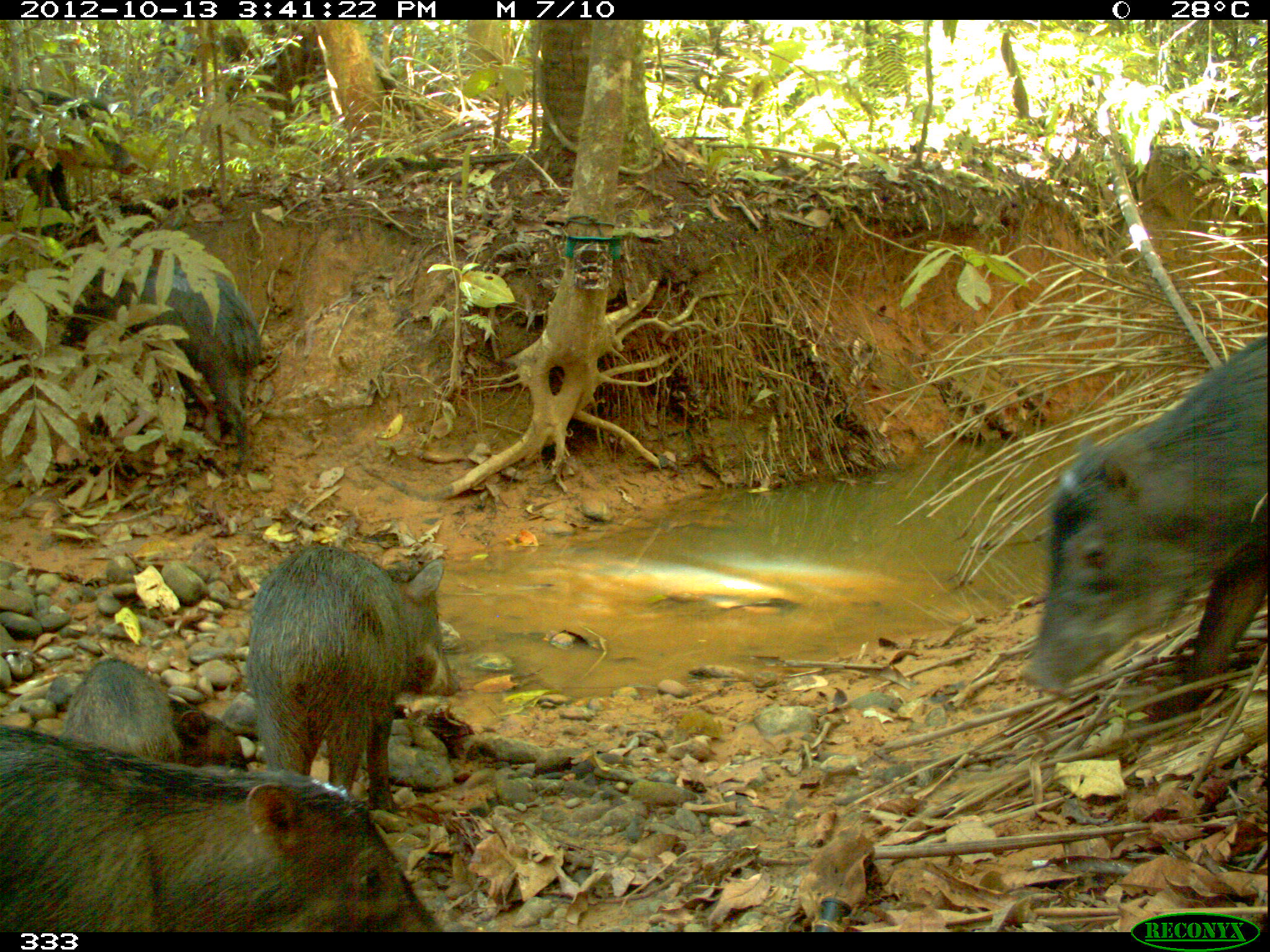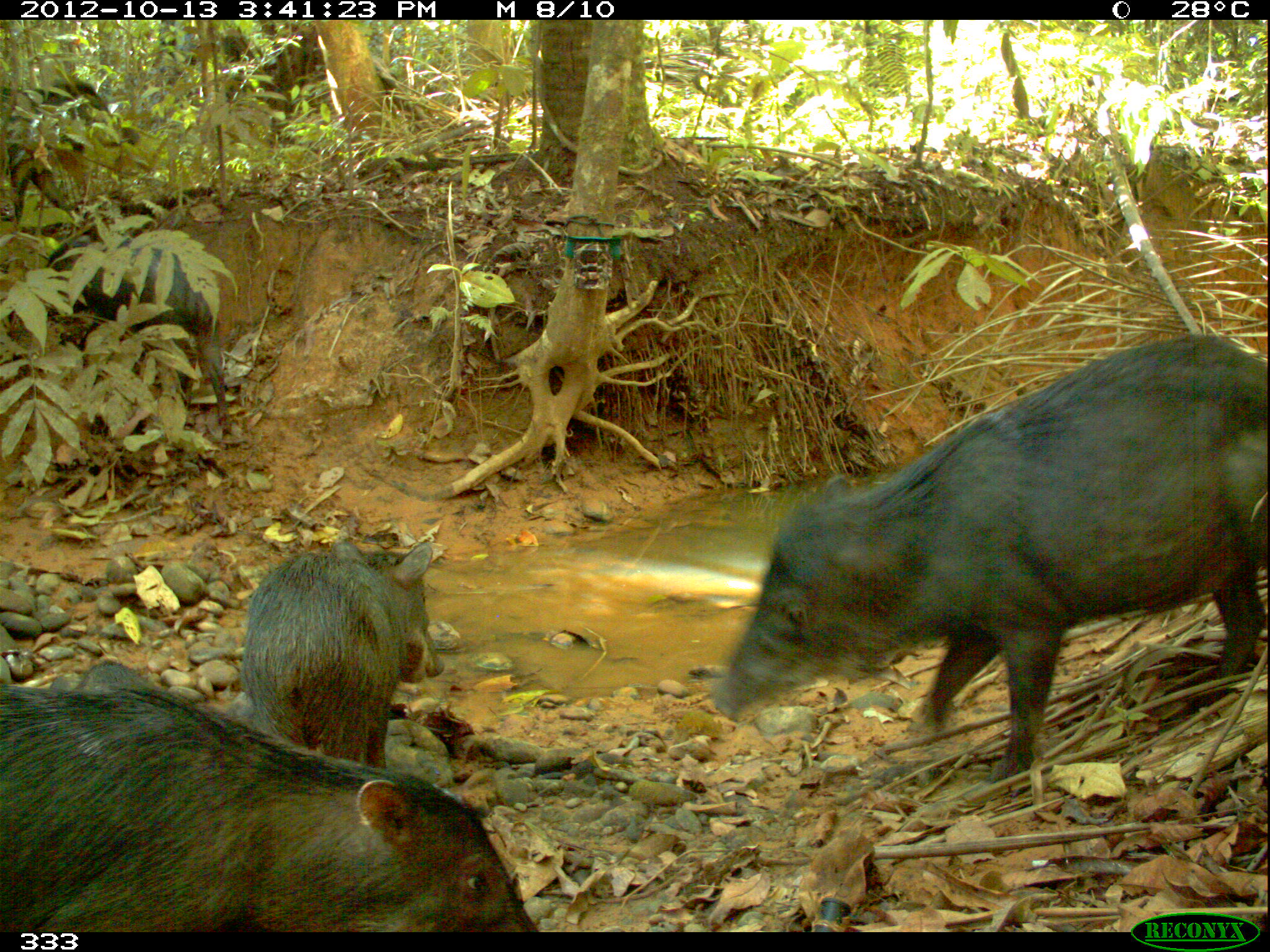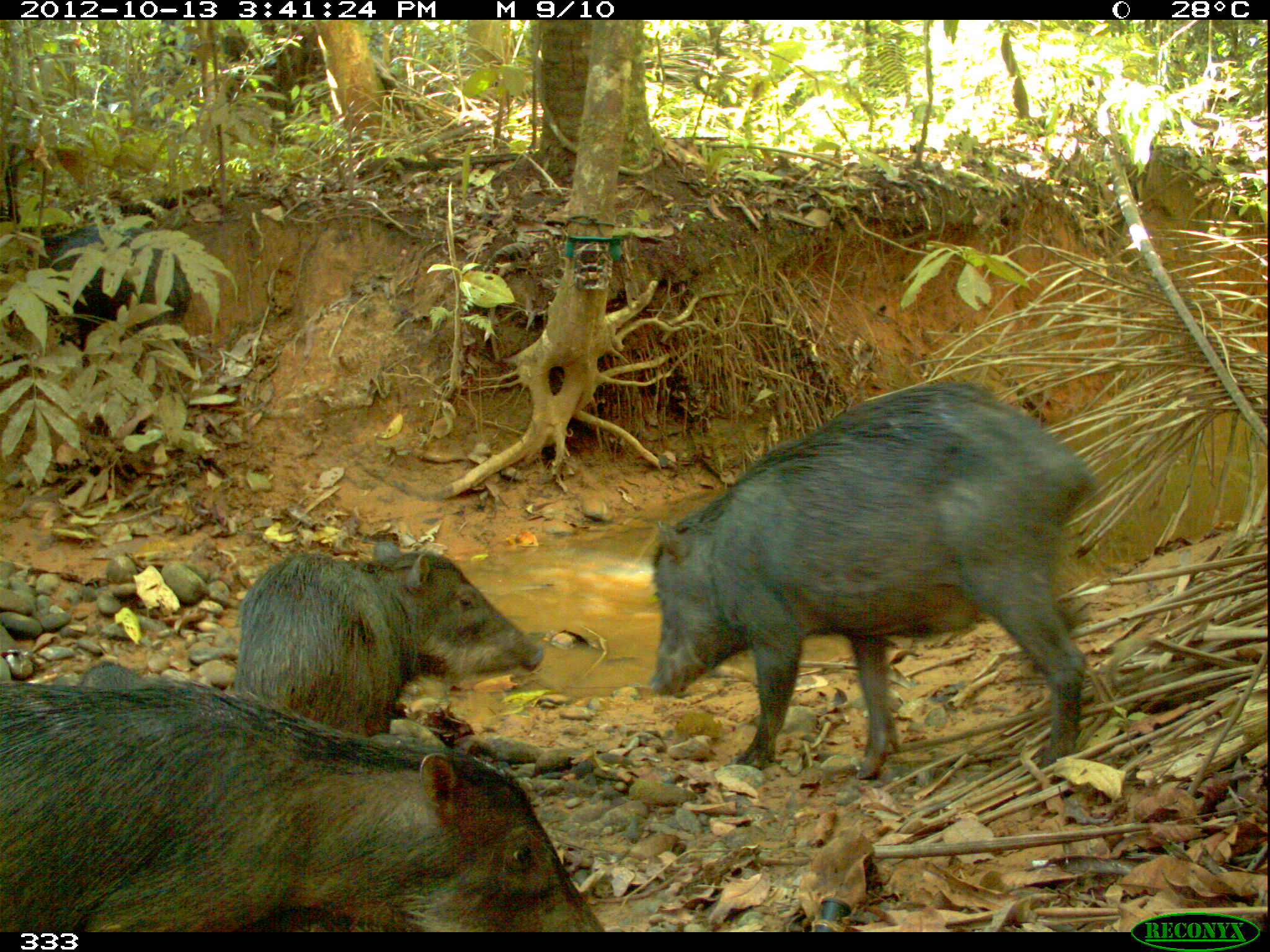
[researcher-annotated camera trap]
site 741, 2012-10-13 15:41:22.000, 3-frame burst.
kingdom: Animalia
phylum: Chordata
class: Mammalia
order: Artiodactyla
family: Tayassuidae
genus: Tayassu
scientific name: Tayassu pecari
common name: white-lipped peccary